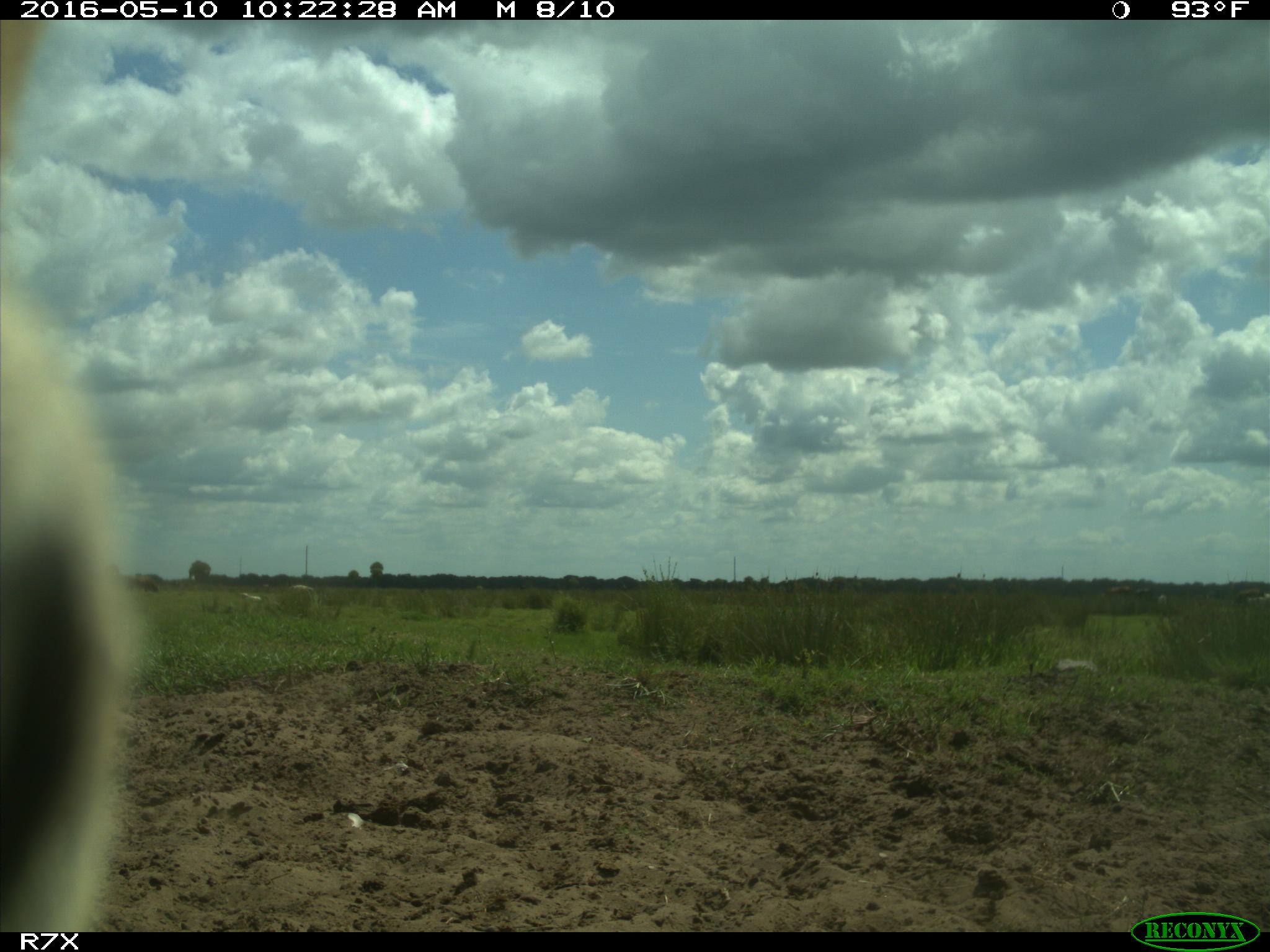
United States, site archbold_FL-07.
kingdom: Animalia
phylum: Chordata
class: Mammalia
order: Artiodactyla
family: Bovidae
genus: Bos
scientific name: Bos taurus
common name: domestic cow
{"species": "Bos taurus (domestic cow)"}